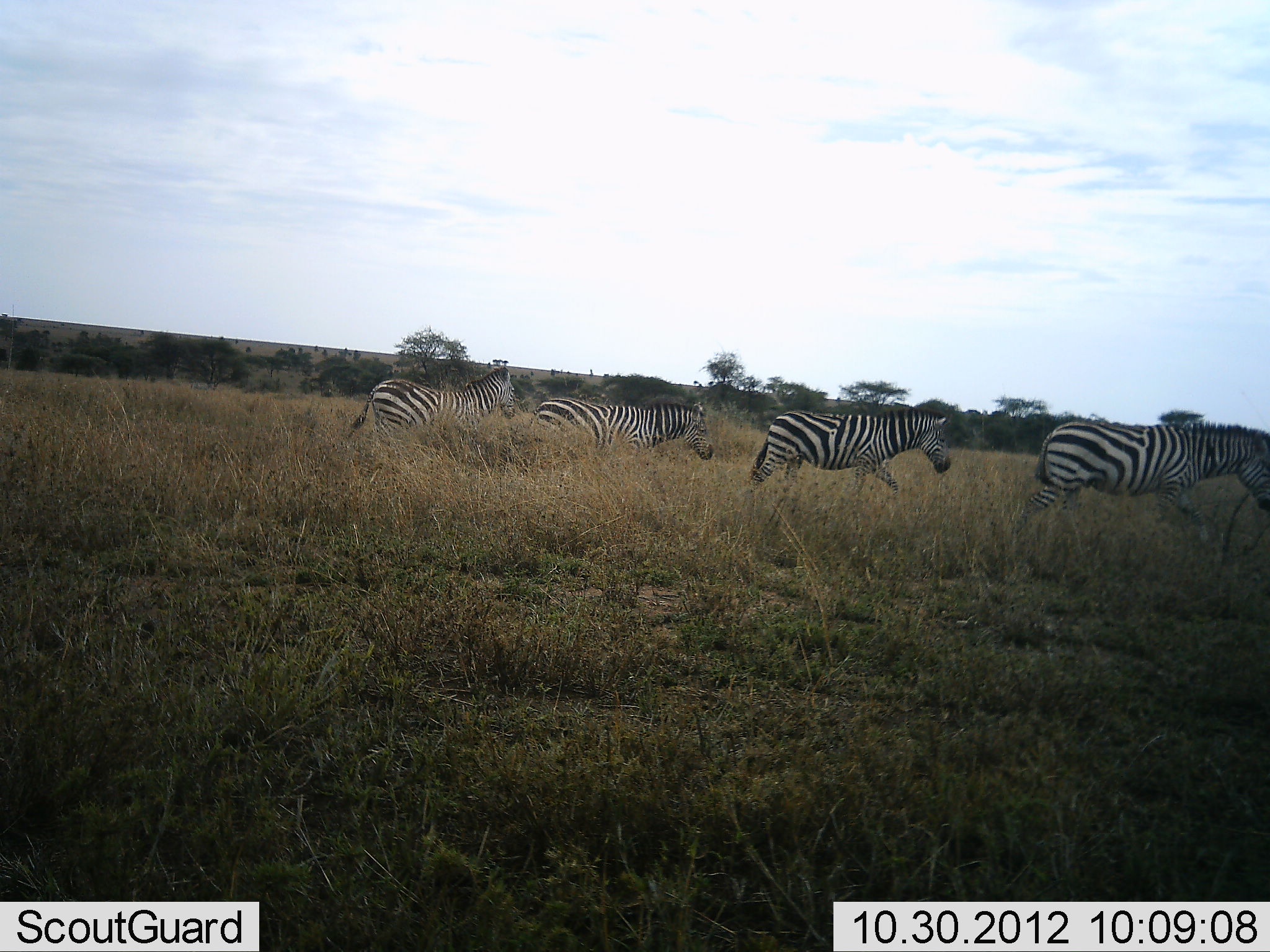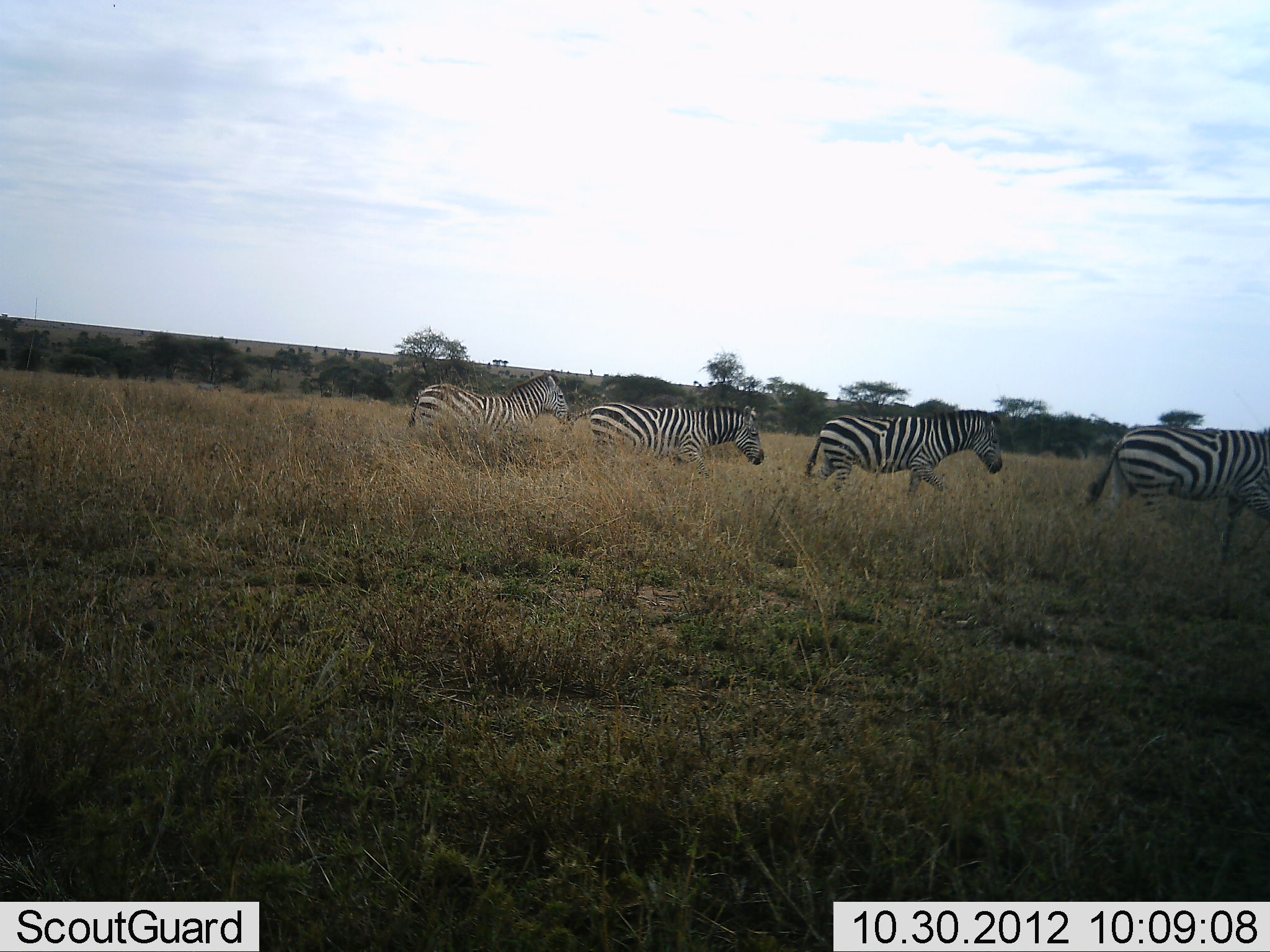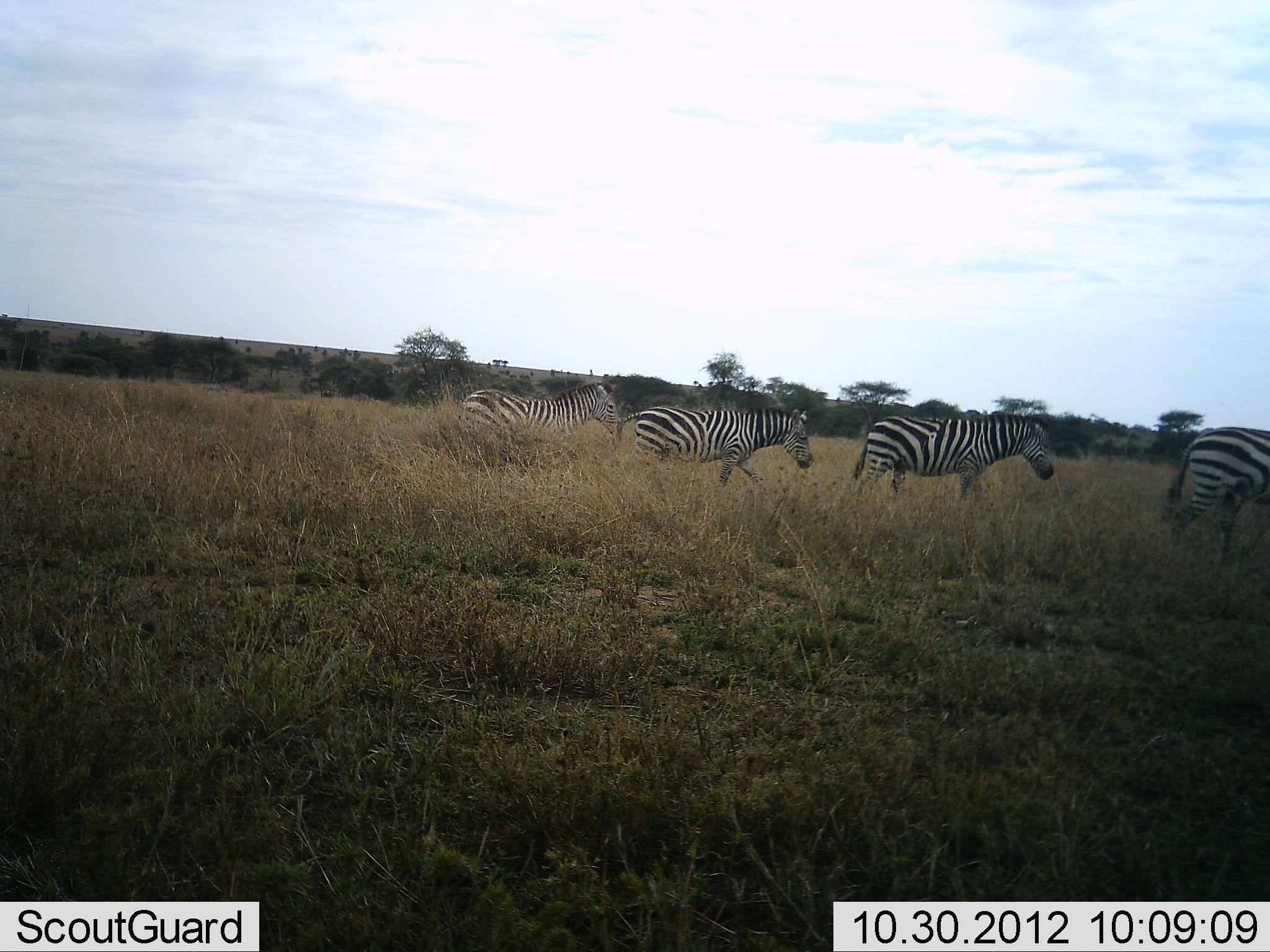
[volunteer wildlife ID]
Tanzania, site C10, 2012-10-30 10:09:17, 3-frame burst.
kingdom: Animalia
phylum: Chordata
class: Mammalia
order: Perissodactyla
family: Equidae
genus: Equus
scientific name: Equus quagga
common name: plains zebra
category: zebra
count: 4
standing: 0%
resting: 0%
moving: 100%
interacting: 0%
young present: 0%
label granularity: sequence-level